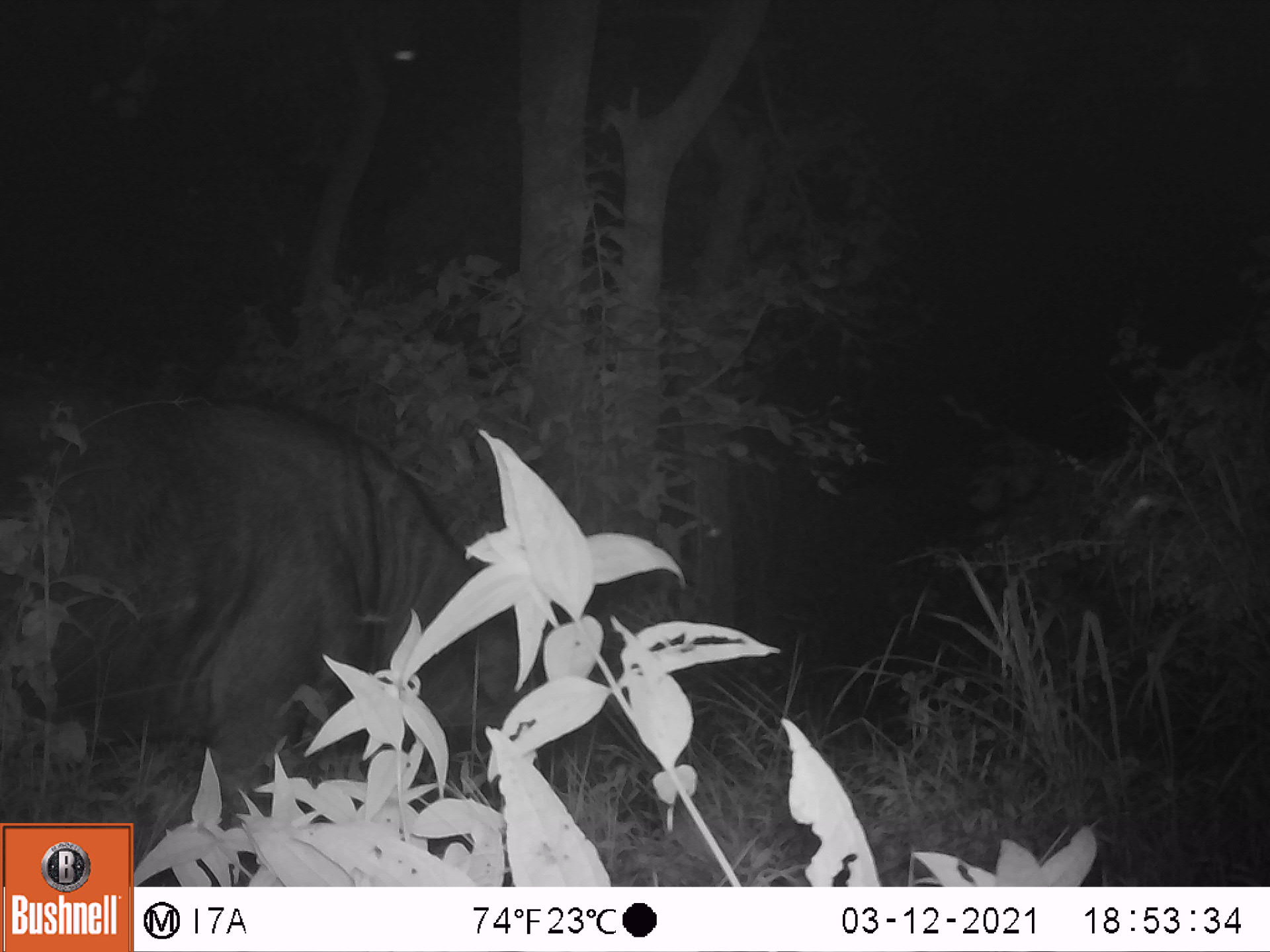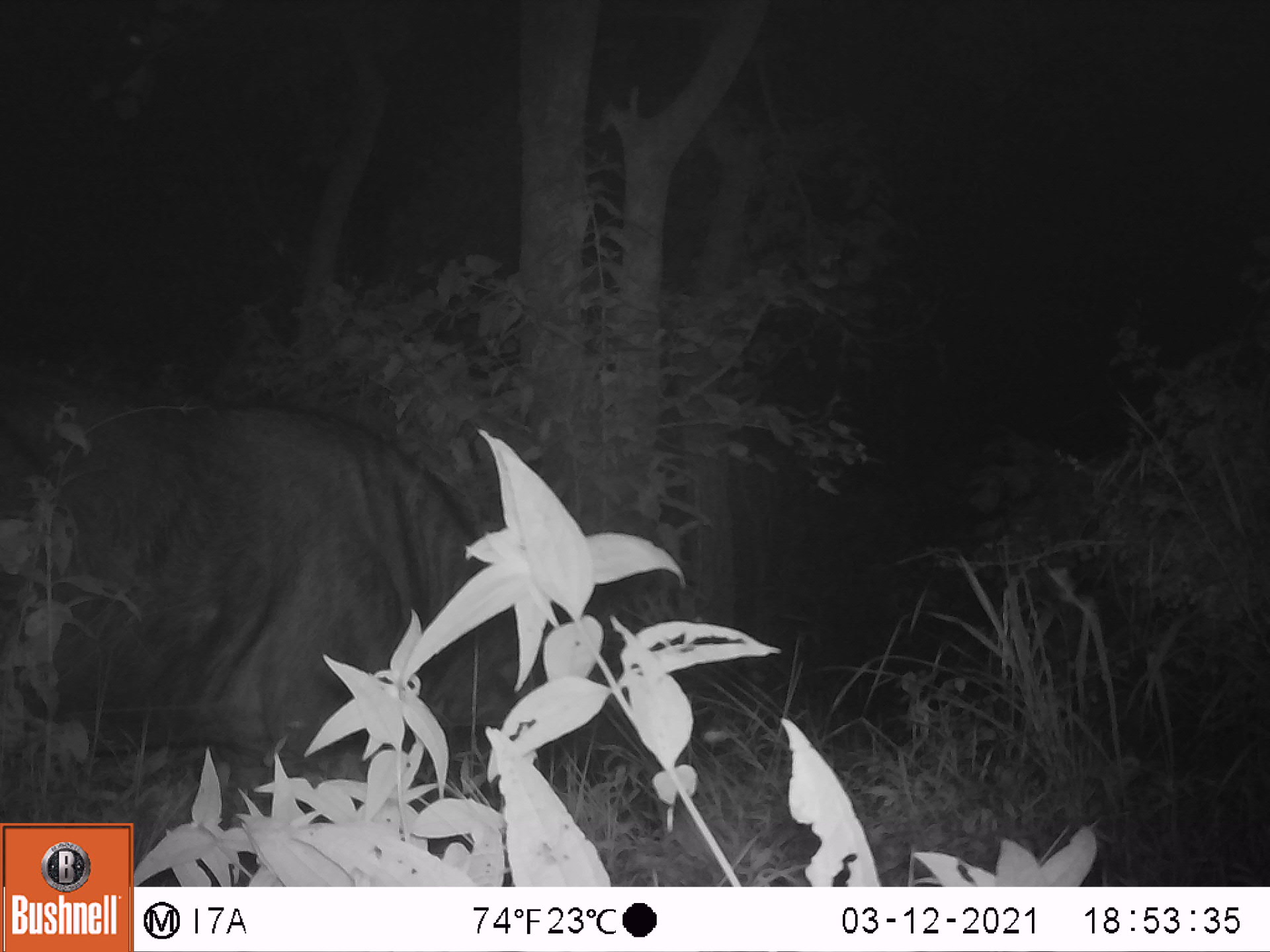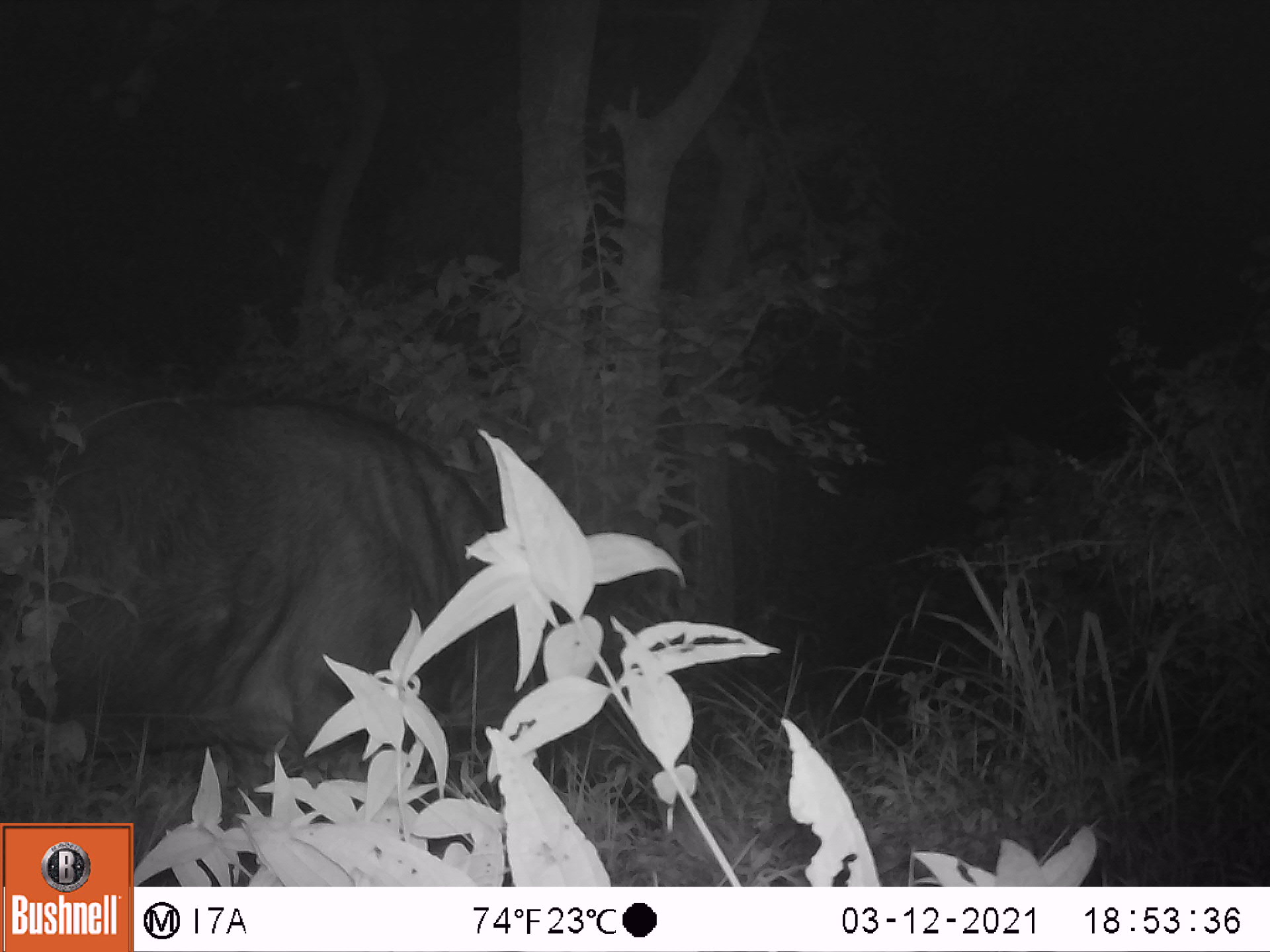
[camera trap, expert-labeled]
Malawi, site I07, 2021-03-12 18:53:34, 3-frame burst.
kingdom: Animalia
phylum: Chordata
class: Mammalia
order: Artiodactyla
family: Bovidae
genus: Syncerus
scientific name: Syncerus caffer caffer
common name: cape buffalo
Cape buffalo (Syncerus caffer caffer), count 1.